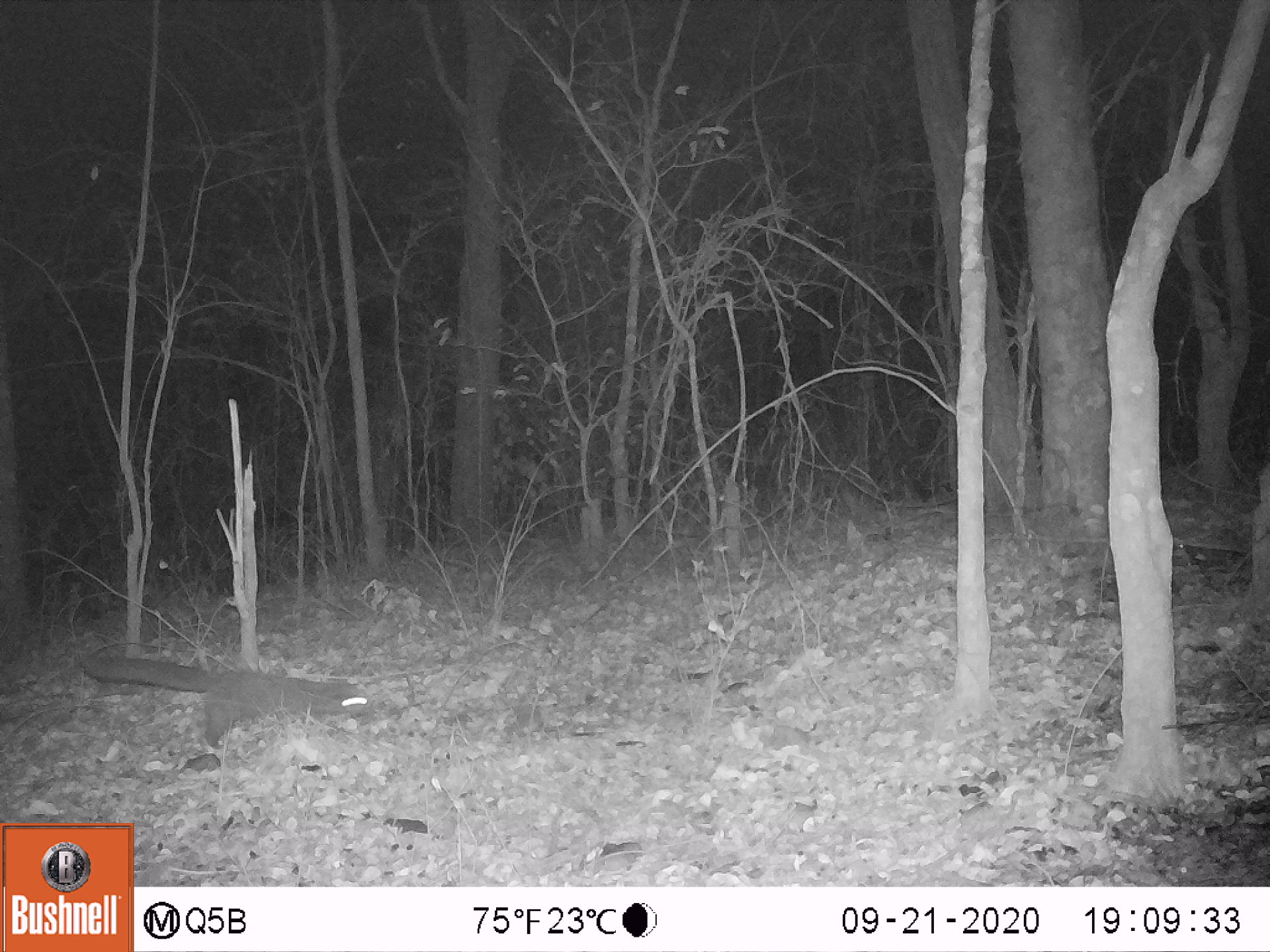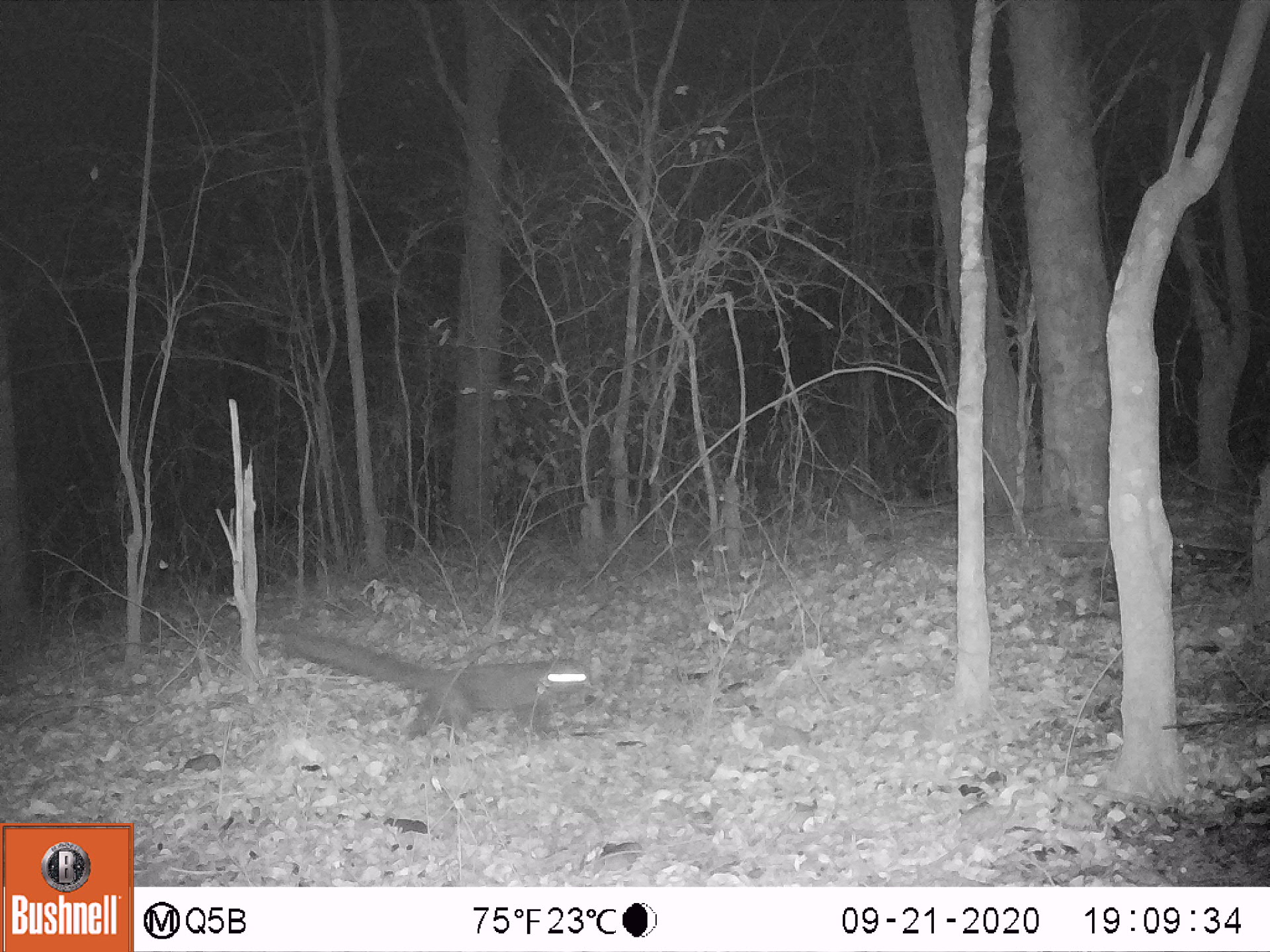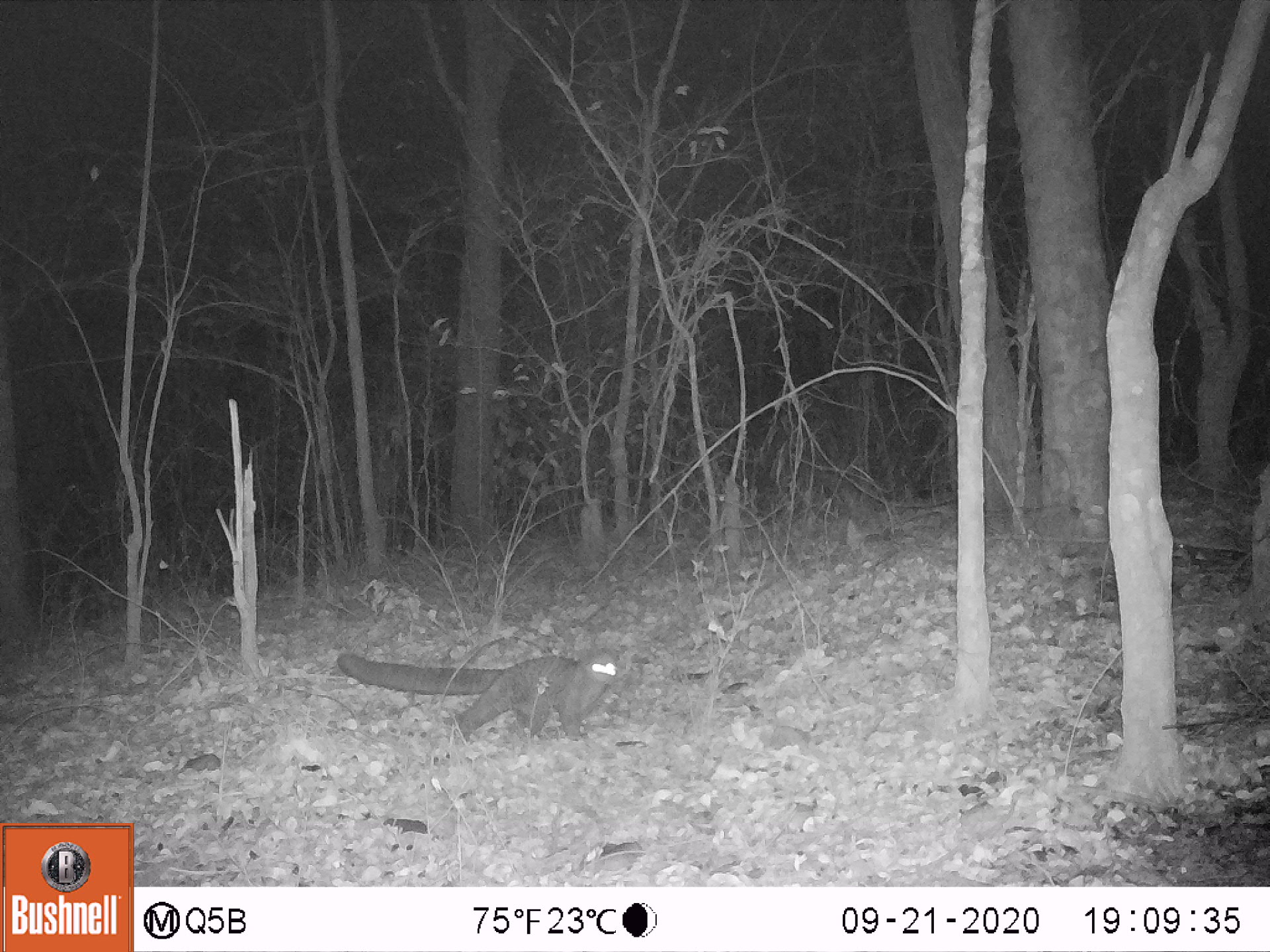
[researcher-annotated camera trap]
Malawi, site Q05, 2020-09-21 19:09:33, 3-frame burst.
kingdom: Animalia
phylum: Chordata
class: Mammalia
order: Carnivora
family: Nandiniidae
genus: Nandinia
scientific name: Nandinia binotata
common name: african palm civet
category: palm civet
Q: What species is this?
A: Palm civet (african palm civet) (Nandinia binotata).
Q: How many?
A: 1.